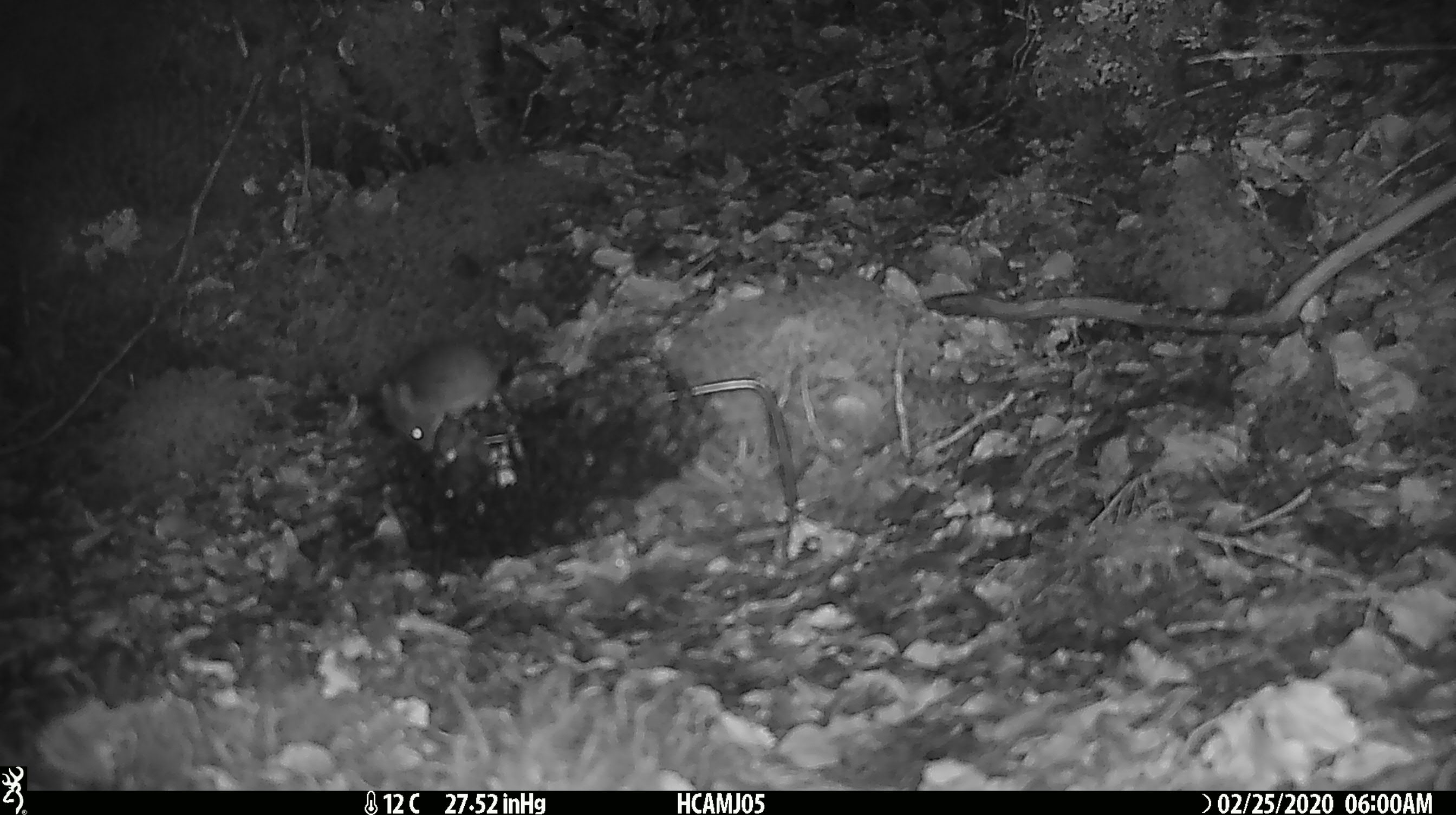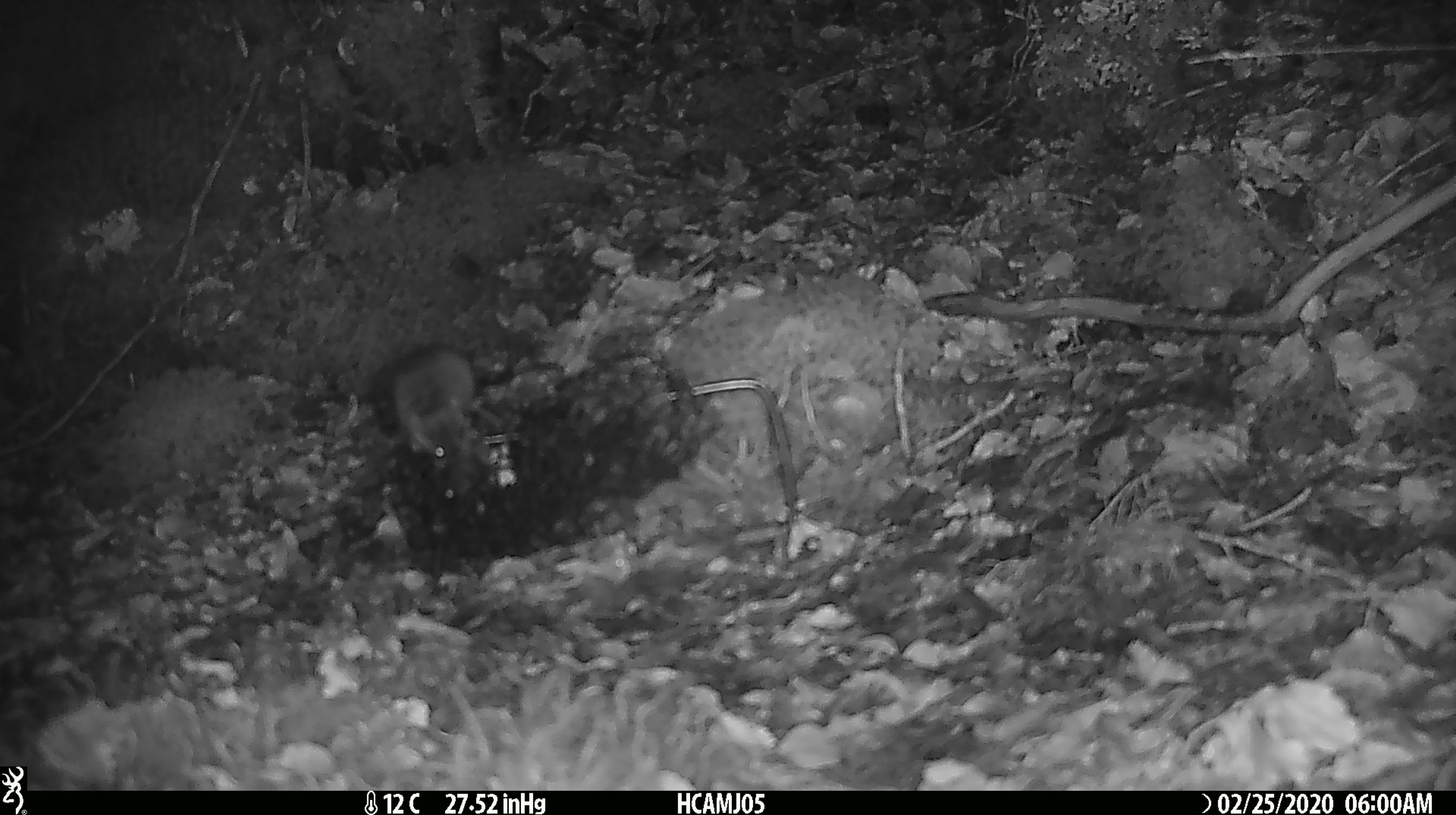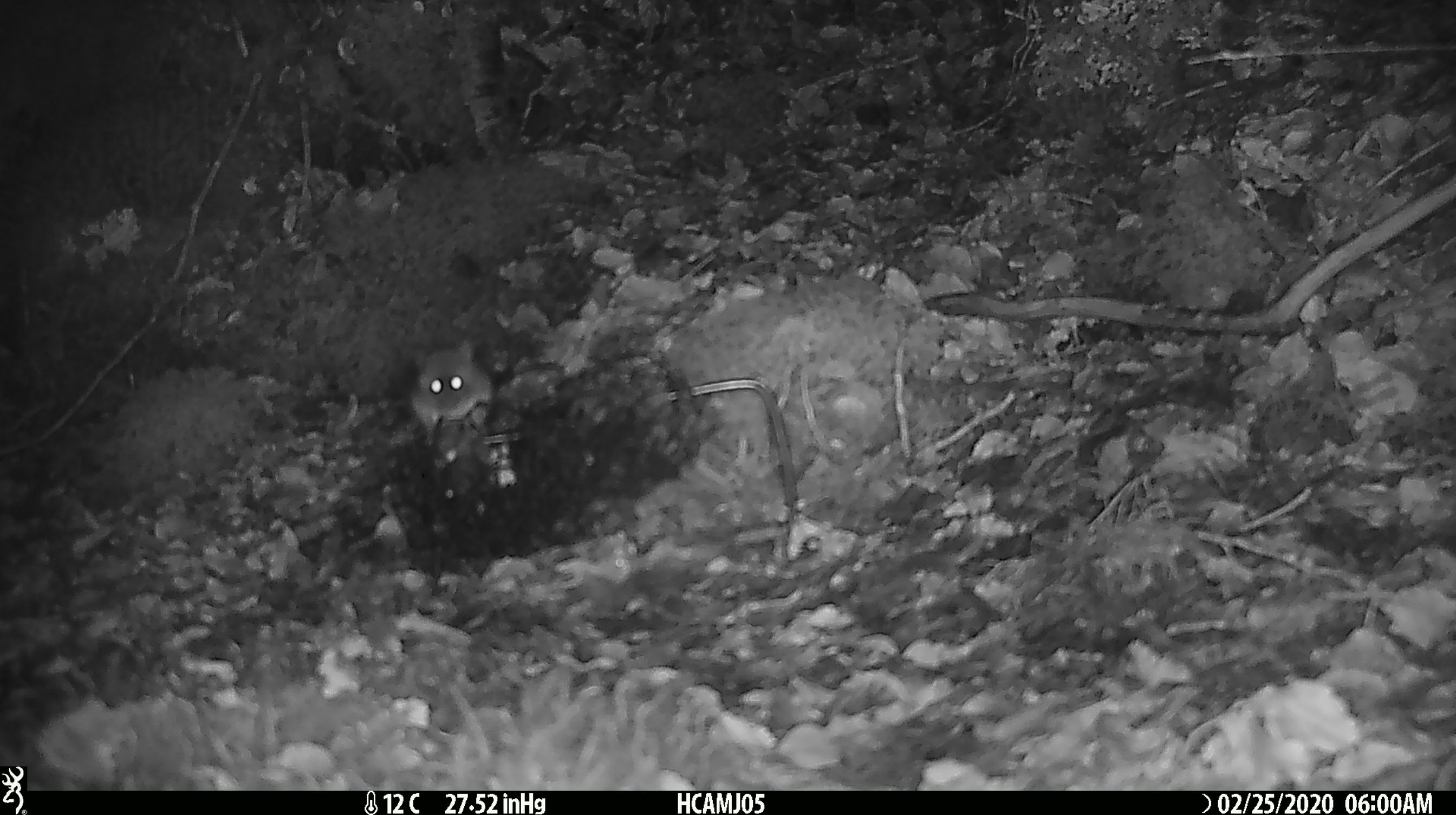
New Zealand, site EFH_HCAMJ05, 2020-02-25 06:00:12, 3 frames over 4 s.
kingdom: Animalia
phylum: Chordata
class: Mammalia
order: Rodentia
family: Muridae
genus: Mus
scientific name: Mus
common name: mouse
Mouse (Mus).